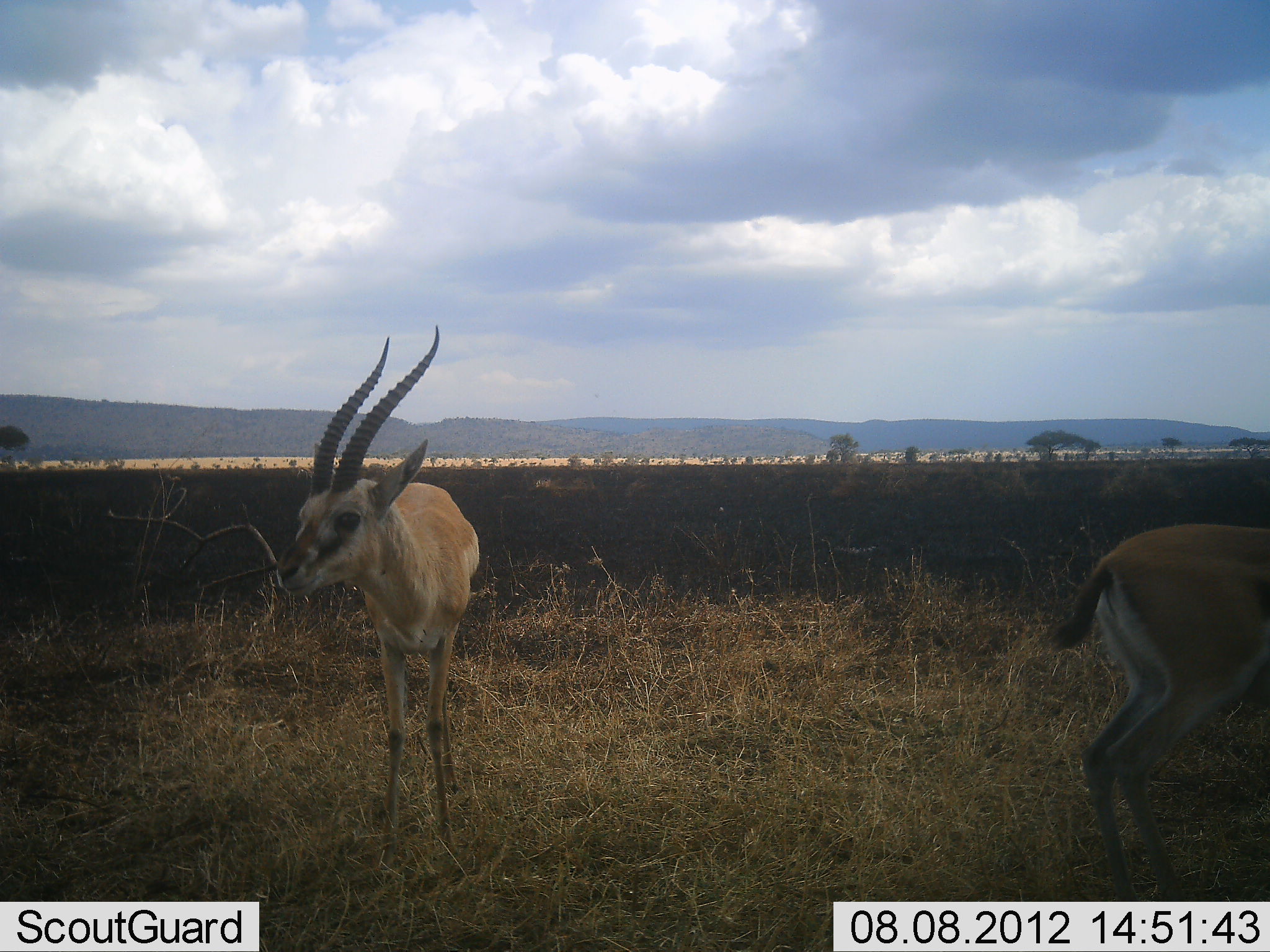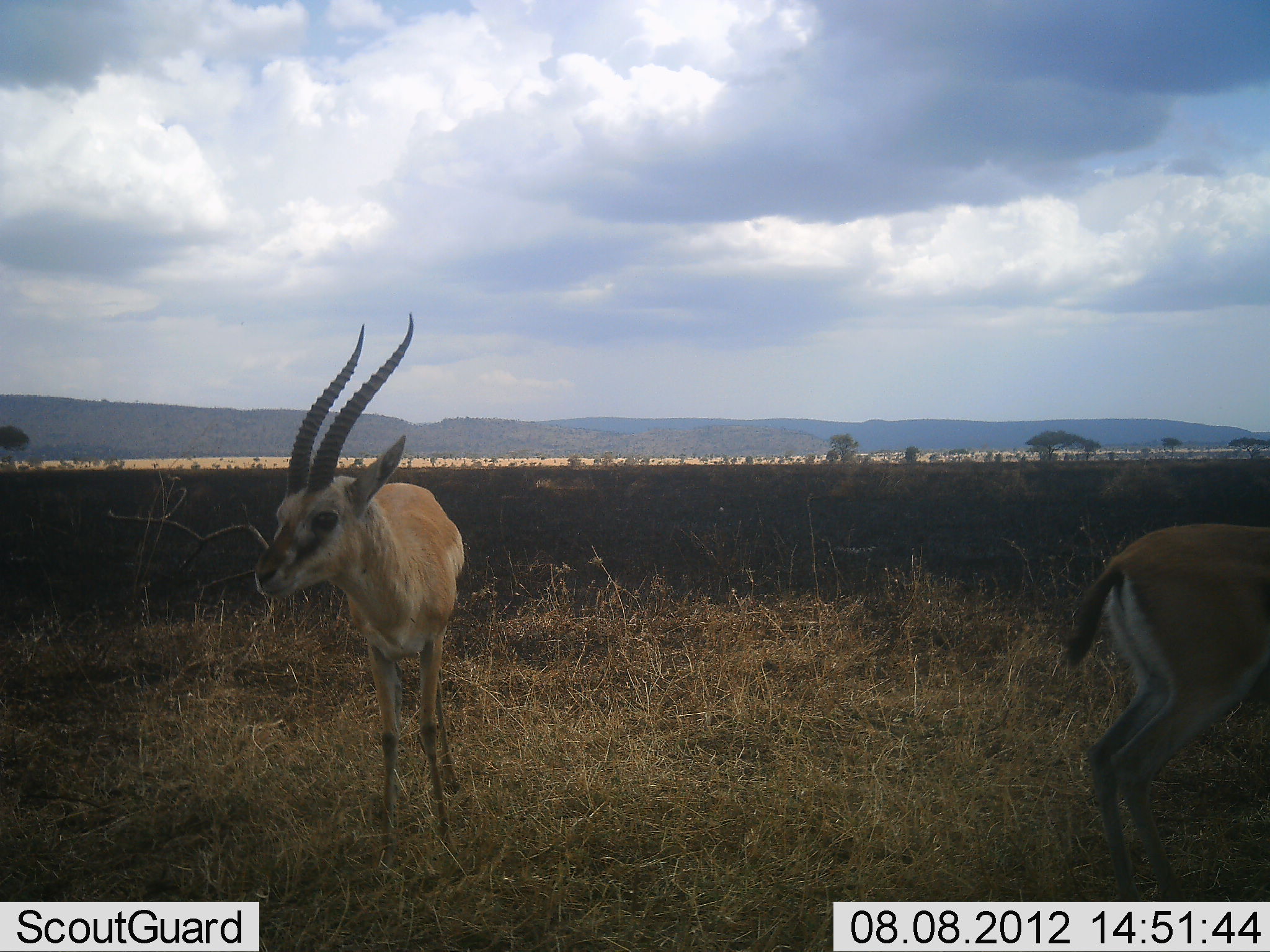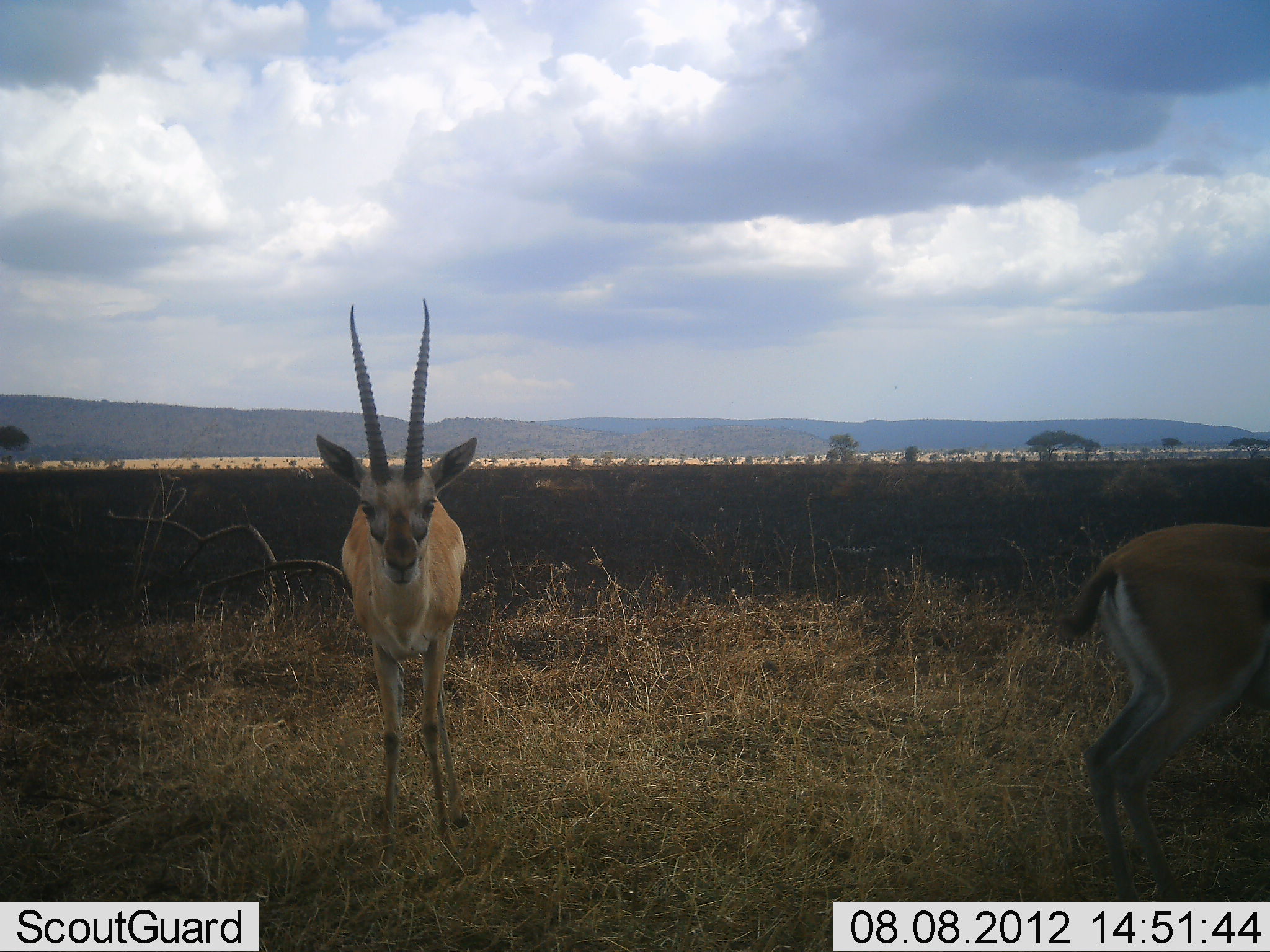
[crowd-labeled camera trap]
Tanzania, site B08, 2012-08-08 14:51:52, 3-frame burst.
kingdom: Animalia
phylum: Chordata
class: Mammalia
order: Artiodactyla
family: Bovidae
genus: Nanger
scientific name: Nanger granti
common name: grant's gazelle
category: gazellegrants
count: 2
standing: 90%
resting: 0%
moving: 10%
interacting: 0%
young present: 0%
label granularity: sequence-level